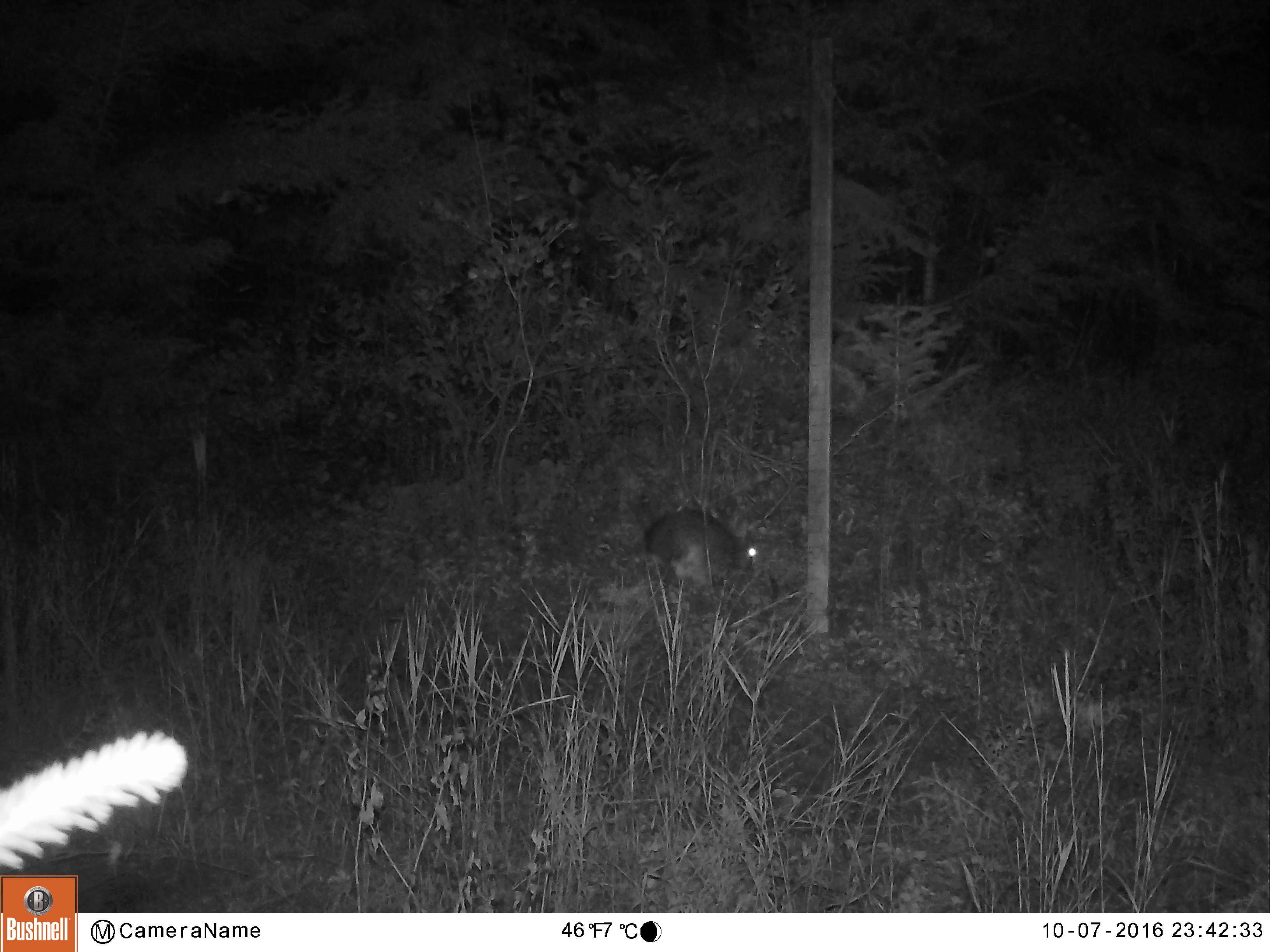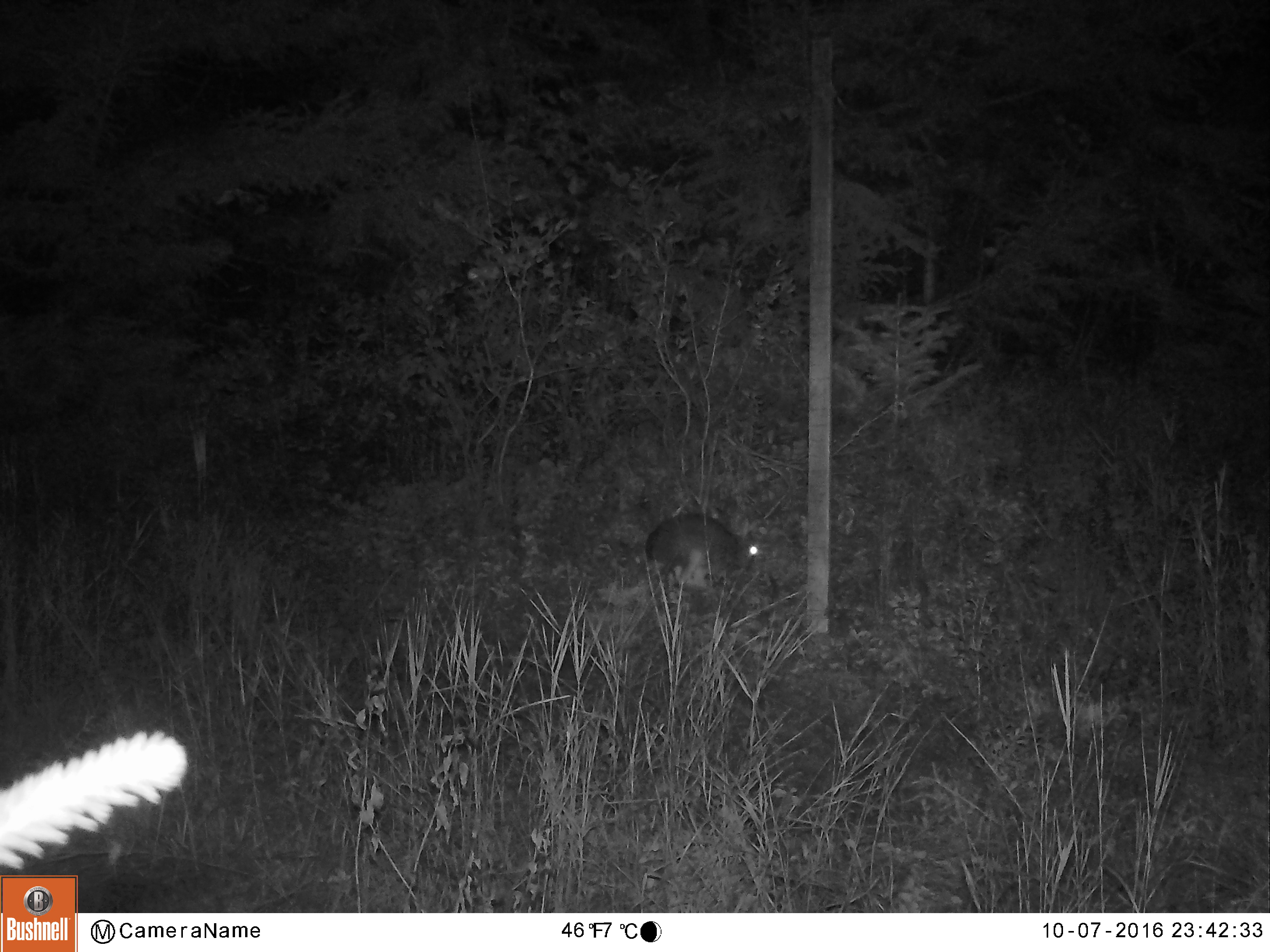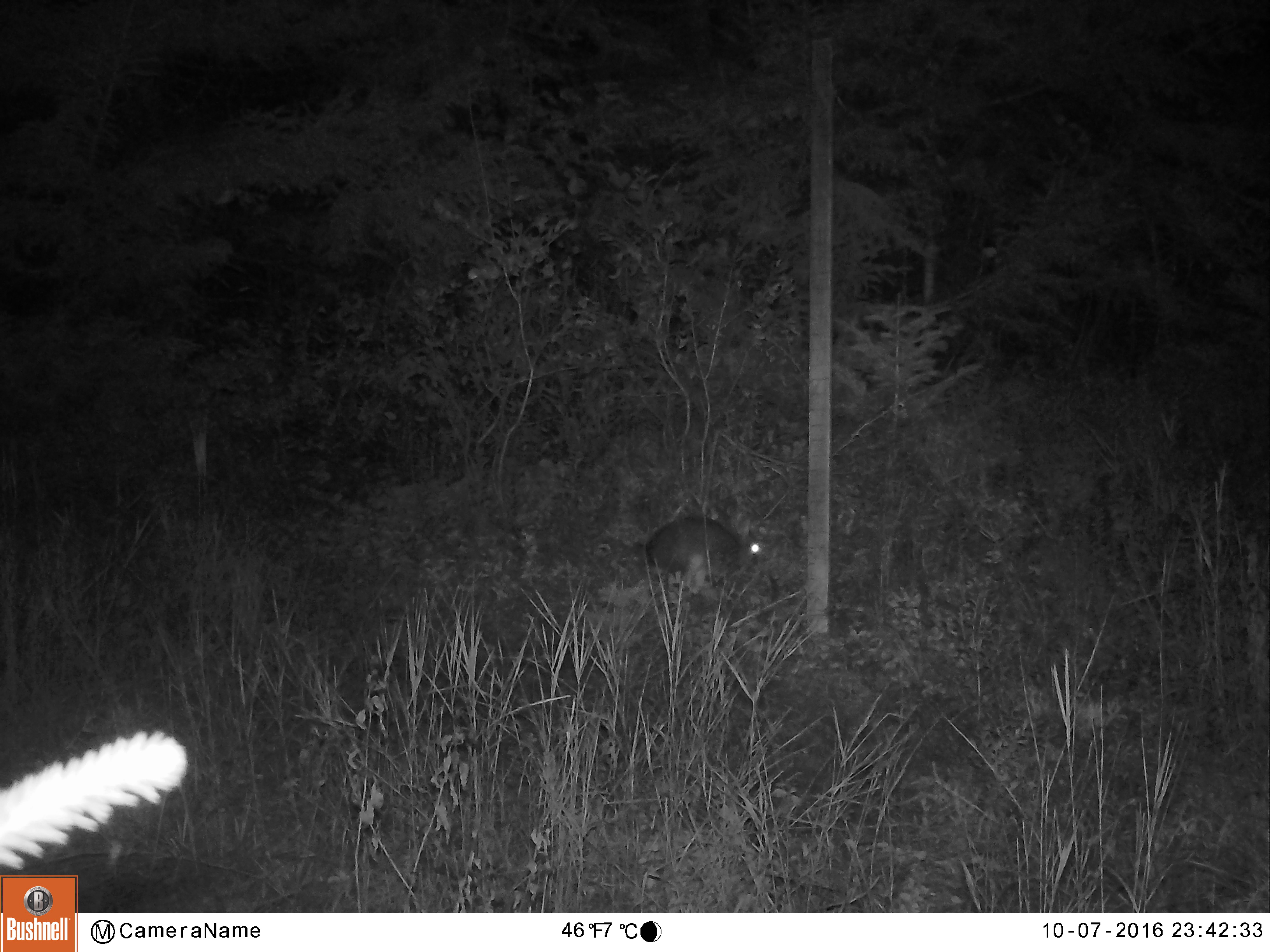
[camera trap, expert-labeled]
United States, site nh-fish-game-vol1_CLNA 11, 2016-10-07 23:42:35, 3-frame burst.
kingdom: Animalia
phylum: Chordata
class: Mammalia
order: Lagomorpha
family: Leporidae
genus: Lepus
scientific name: Lepus americanus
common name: snowshoe hare